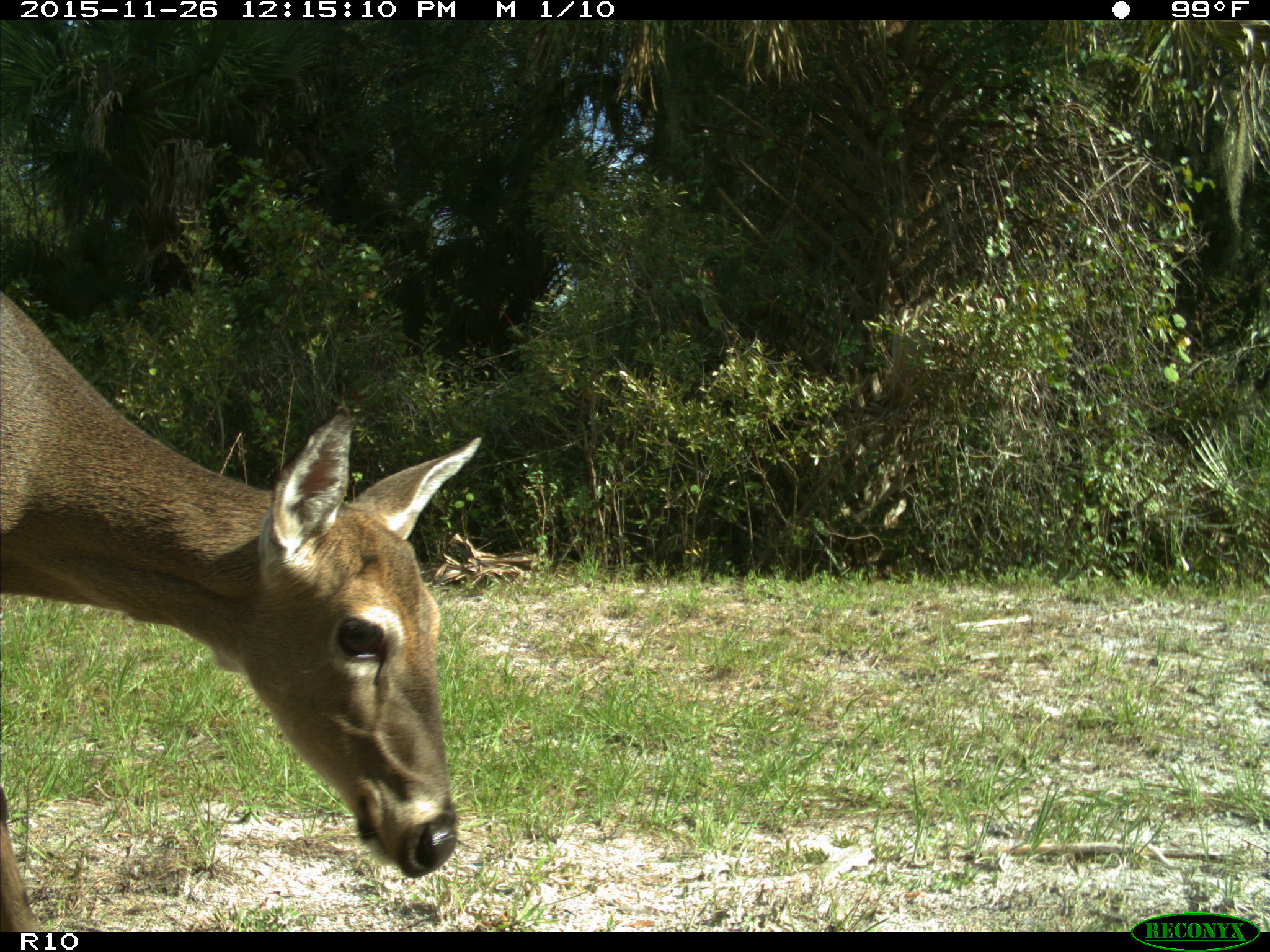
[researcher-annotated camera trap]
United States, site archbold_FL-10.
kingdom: Animalia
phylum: Chordata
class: Mammalia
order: Artiodactyla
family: Cervidae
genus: Odocoileus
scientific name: Odocoileus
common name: deer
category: unidentified deer